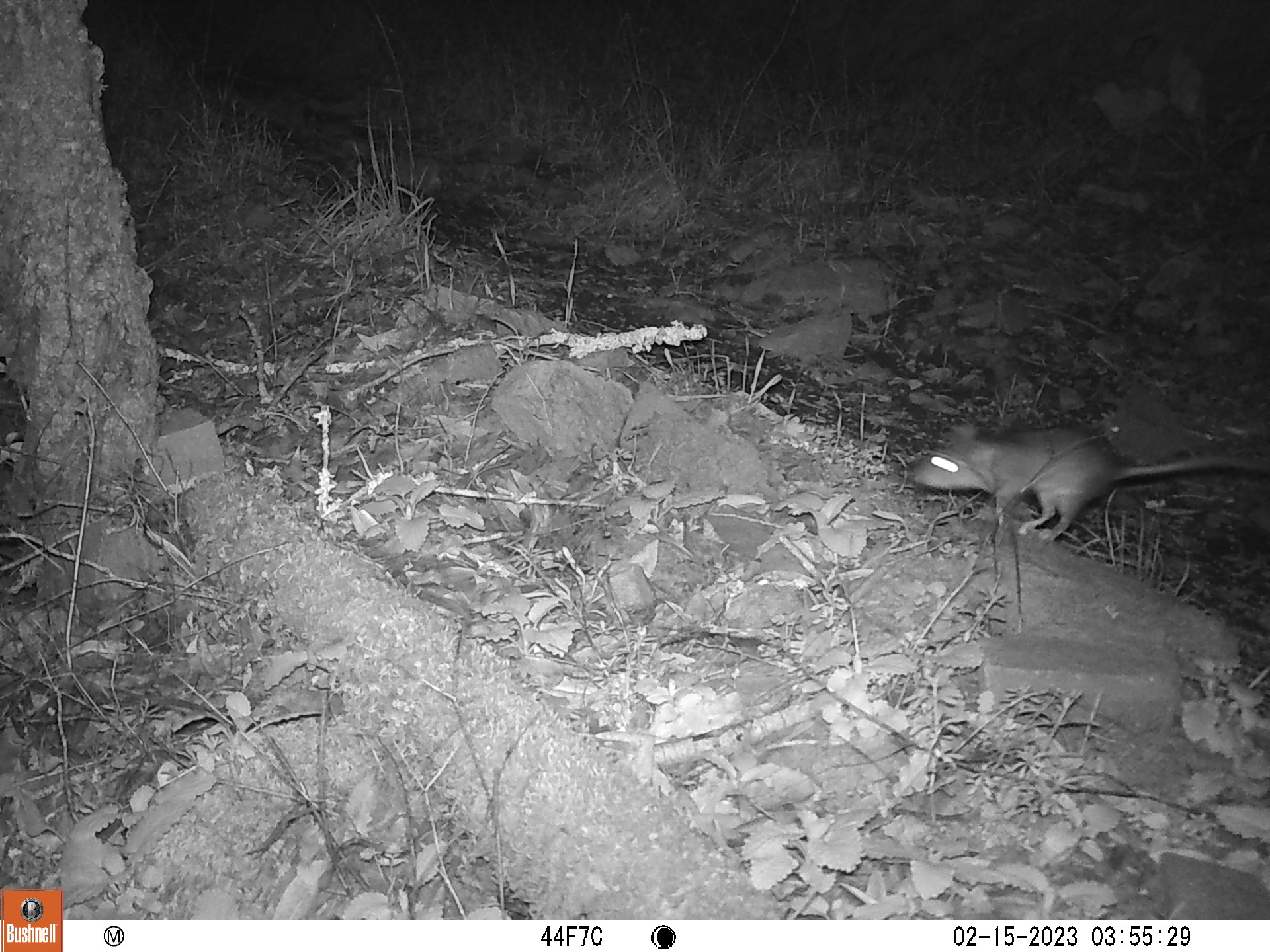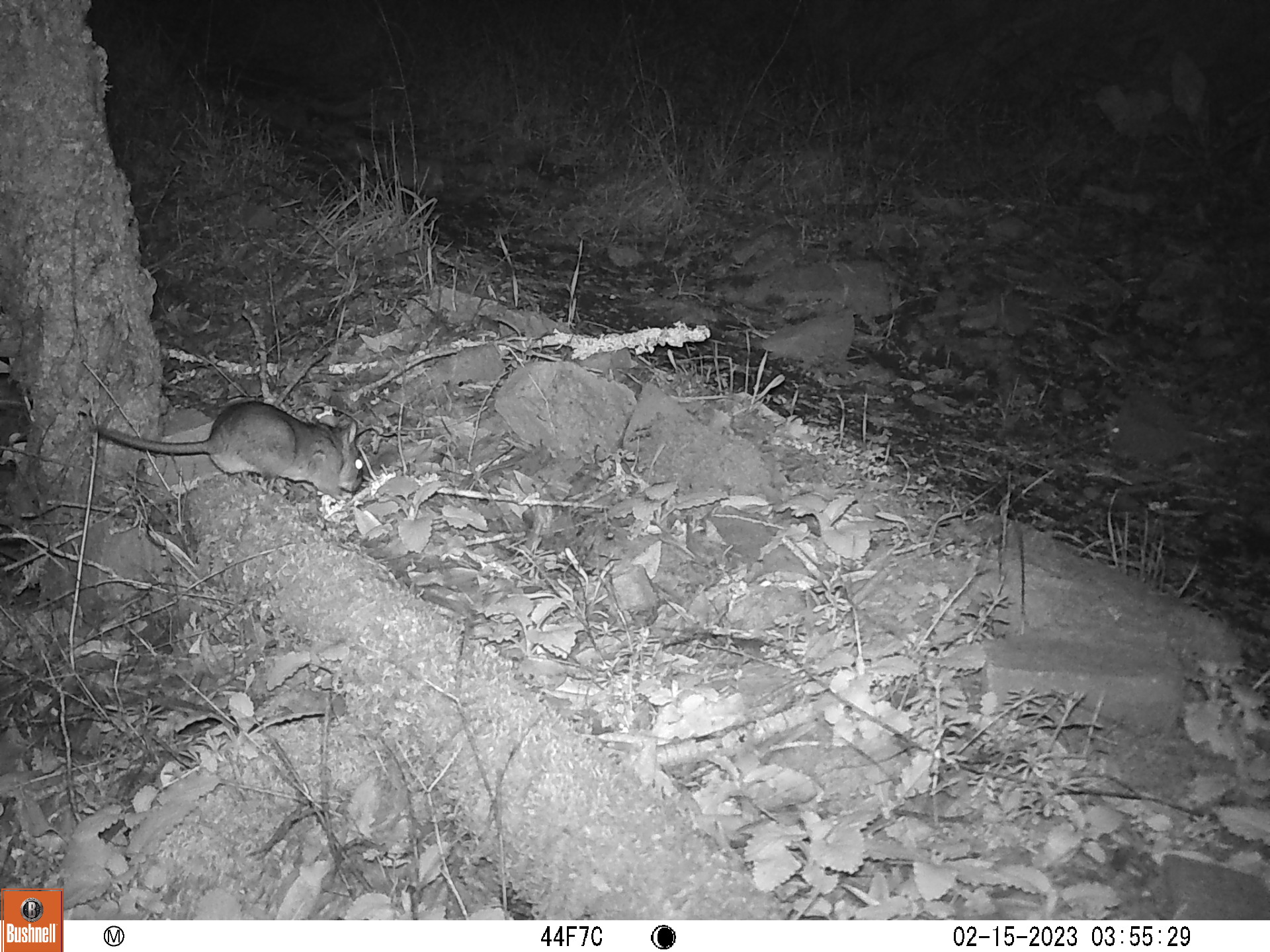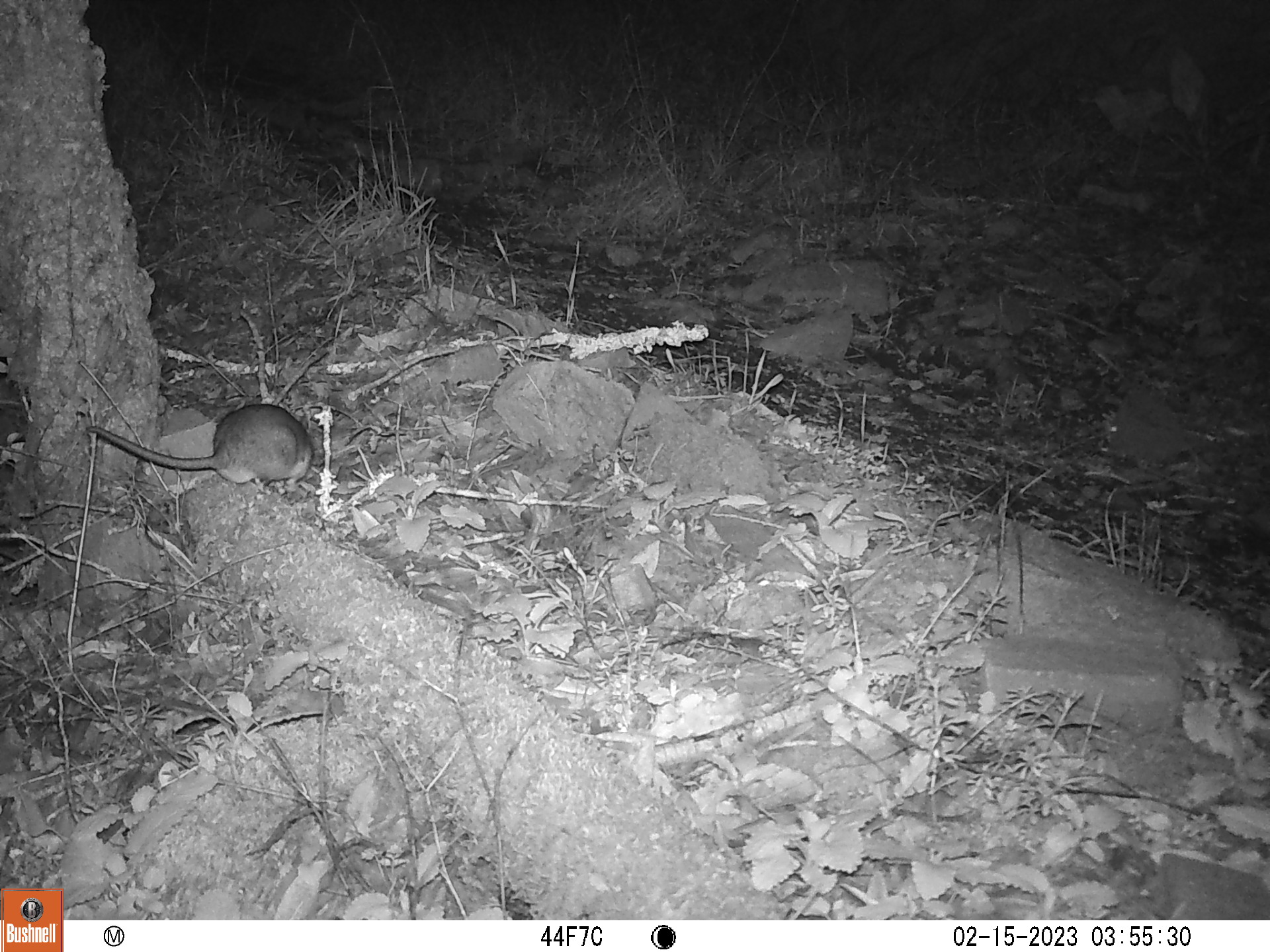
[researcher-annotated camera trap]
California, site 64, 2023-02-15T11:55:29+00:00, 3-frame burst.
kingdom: Animalia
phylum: Chordata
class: Mammalia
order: Rodentia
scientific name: Rodentia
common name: mouse or rat